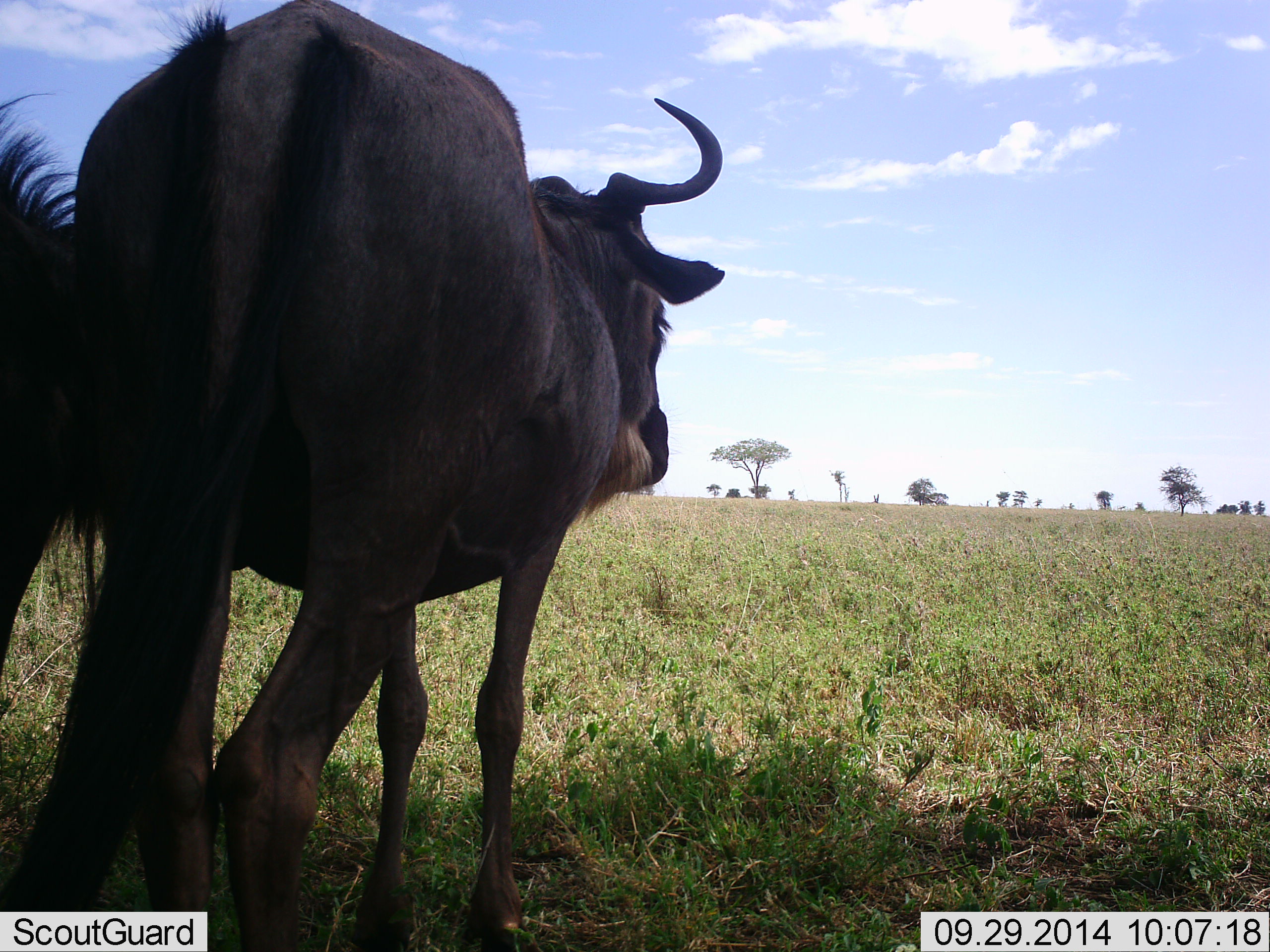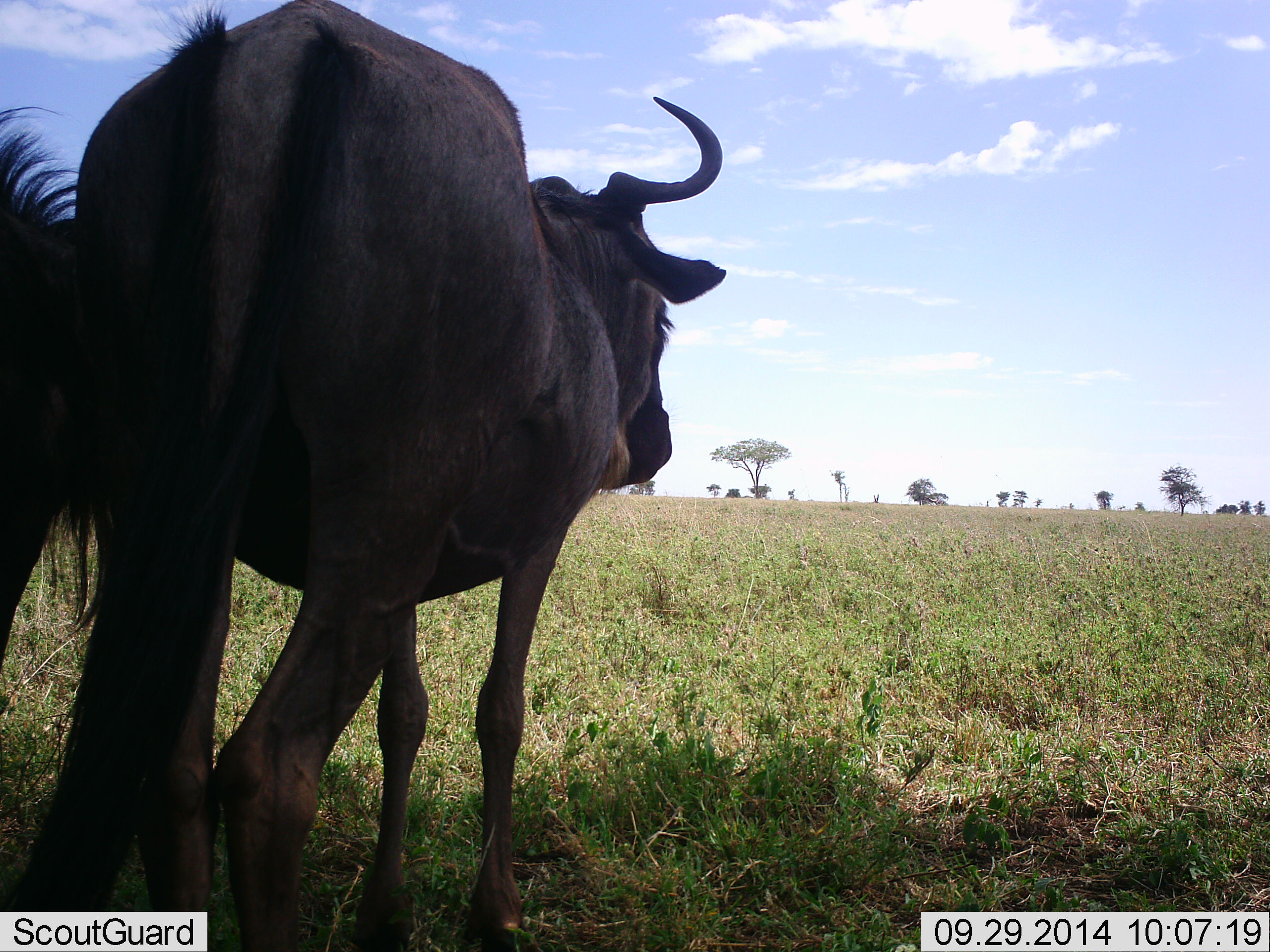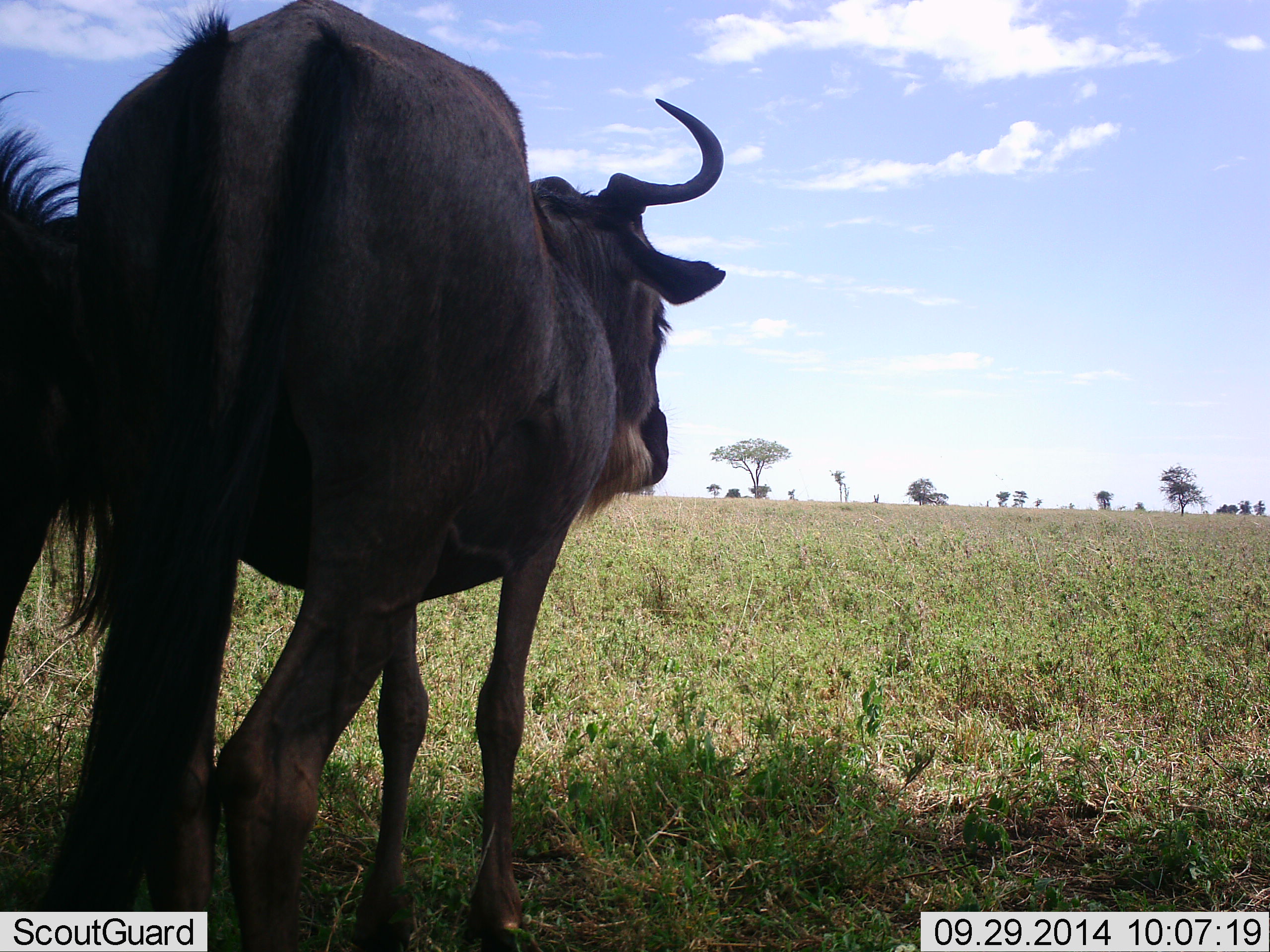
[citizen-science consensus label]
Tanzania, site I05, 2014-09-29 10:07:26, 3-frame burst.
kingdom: Animalia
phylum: Chordata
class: Mammalia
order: Artiodactyla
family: Bovidae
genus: Connochaetes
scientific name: Connochaetes taurinus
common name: blue wildebeest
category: wildebeest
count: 2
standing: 90%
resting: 10%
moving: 0%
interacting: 10%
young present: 0%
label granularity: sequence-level